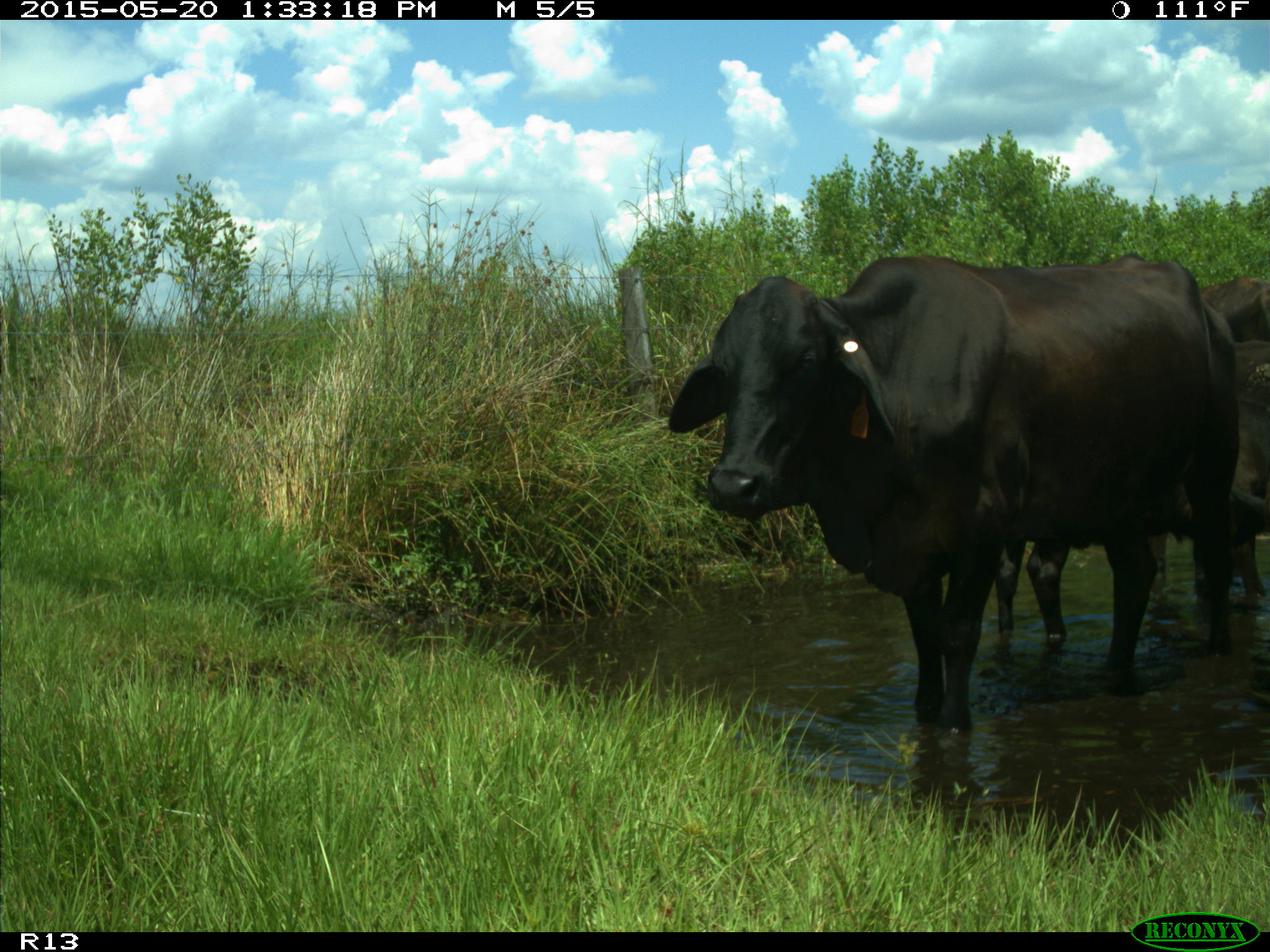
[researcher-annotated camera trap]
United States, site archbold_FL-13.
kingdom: Animalia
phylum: Chordata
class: Mammalia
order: Artiodactyla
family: Bovidae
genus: Bos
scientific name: Bos taurus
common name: domestic cow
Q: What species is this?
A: Bos taurus (domestic cow).